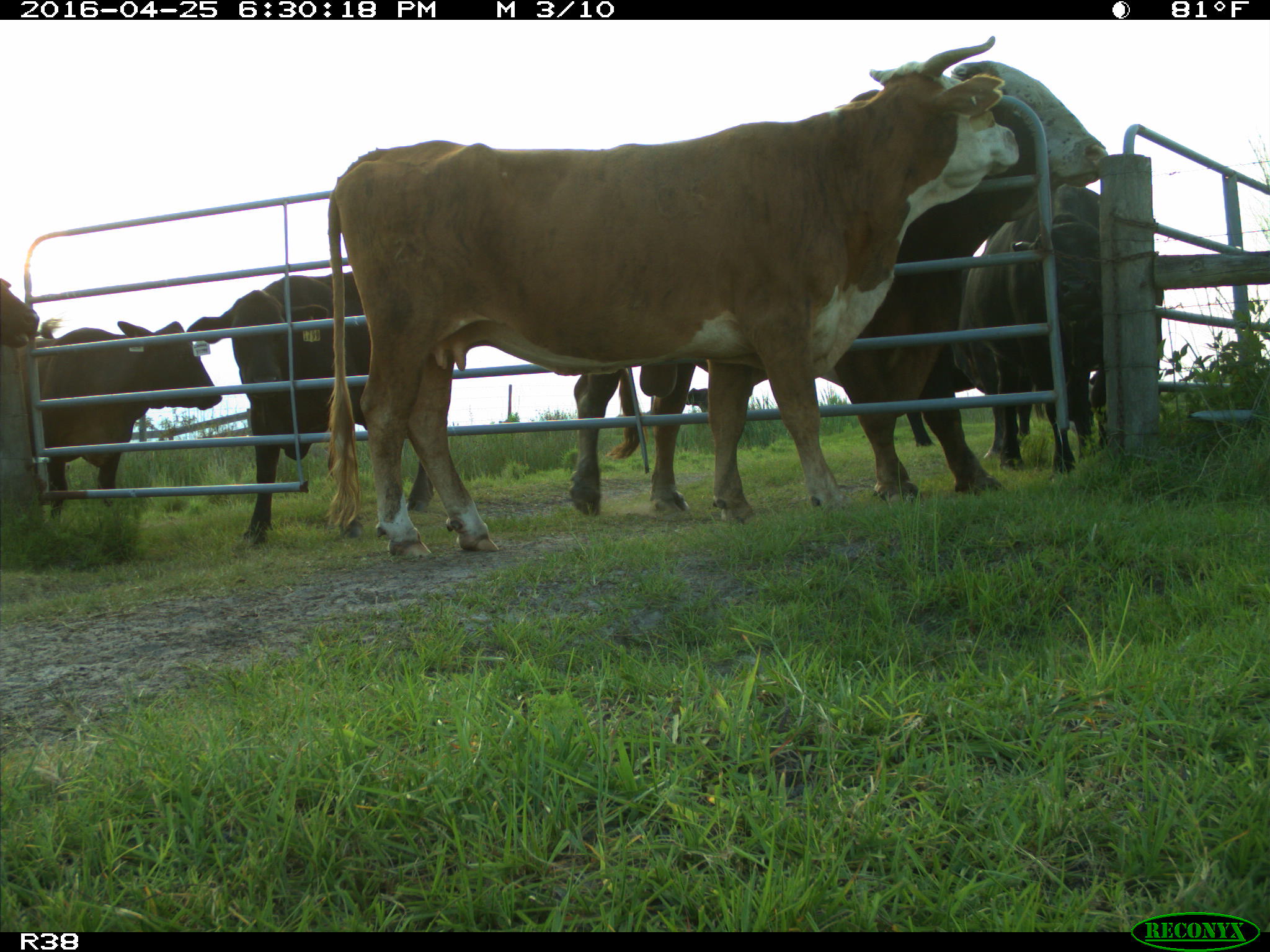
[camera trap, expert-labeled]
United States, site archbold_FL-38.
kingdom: Animalia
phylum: Chordata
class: Mammalia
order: Artiodactyla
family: Bovidae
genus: Bos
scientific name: Bos taurus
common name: domestic cow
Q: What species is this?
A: Bos taurus (domestic cow).